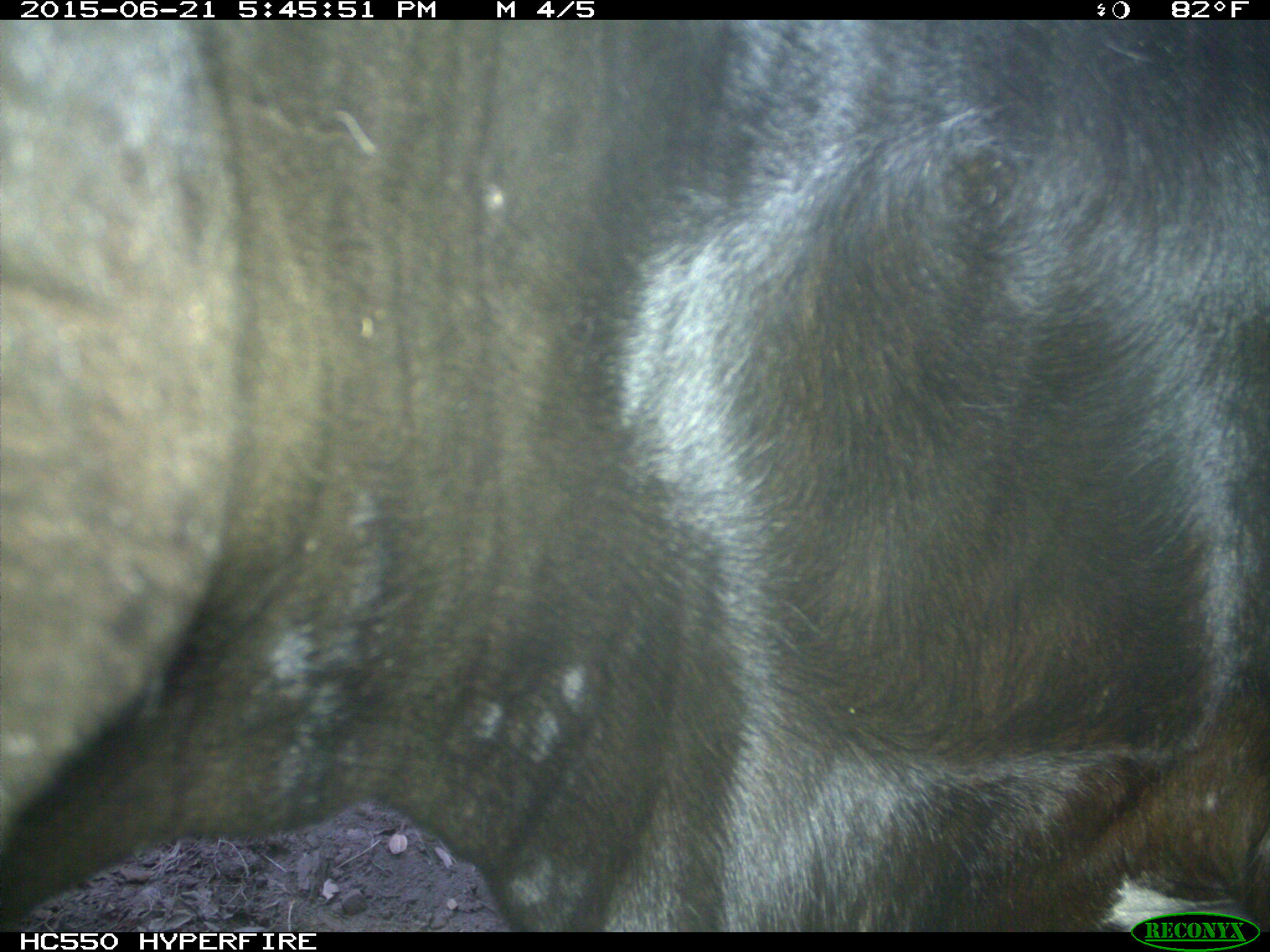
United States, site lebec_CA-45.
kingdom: Animalia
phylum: Chordata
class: Mammalia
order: Artiodactyla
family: Bovidae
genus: Bos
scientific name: Bos taurus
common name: domestic cow